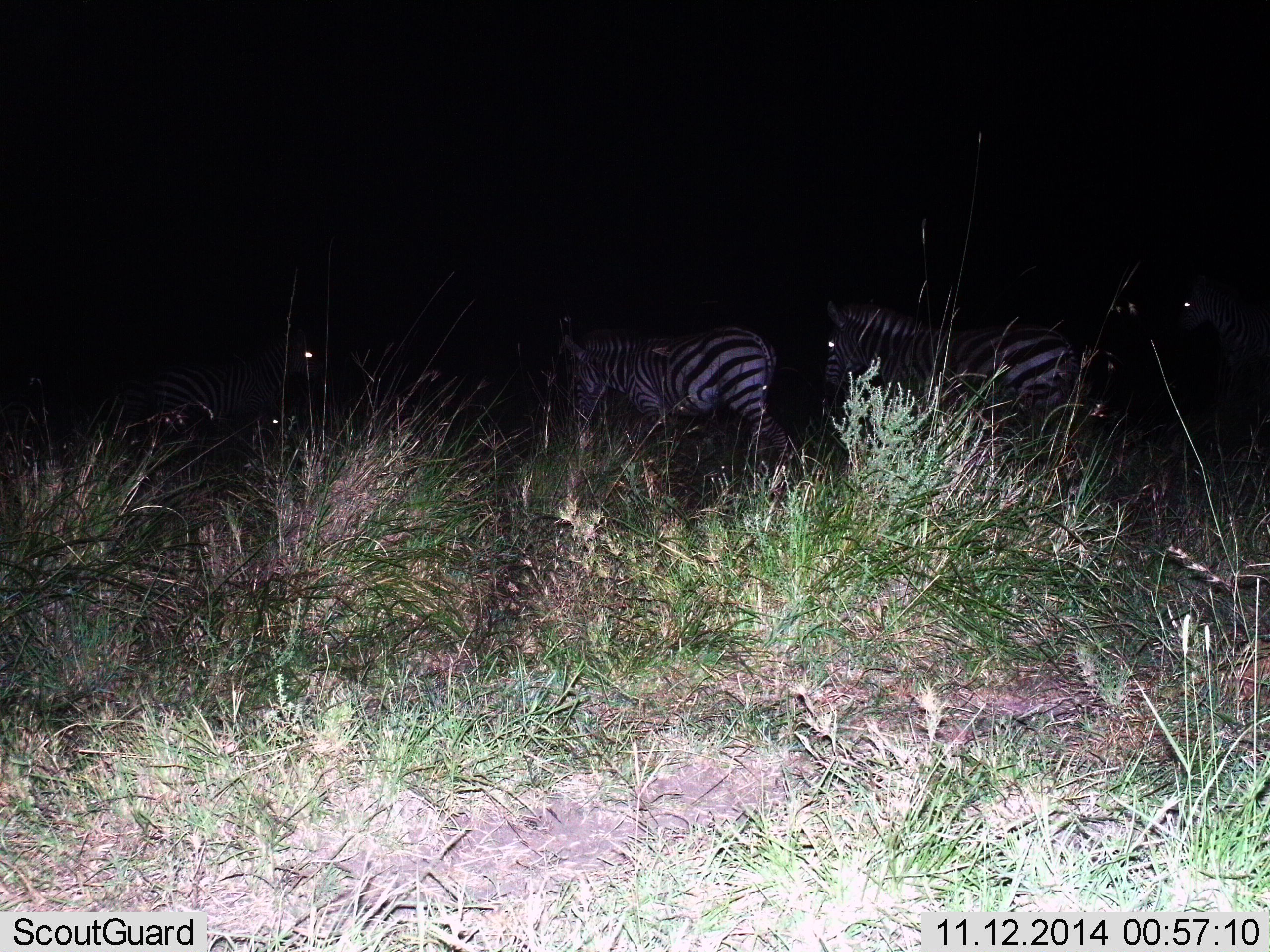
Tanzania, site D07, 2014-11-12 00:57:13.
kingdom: Animalia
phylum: Chordata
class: Mammalia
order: Perissodactyla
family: Equidae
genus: Equus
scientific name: Equus quagga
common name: plains zebra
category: zebra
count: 4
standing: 40%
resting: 10%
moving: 60%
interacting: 10%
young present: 0%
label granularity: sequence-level